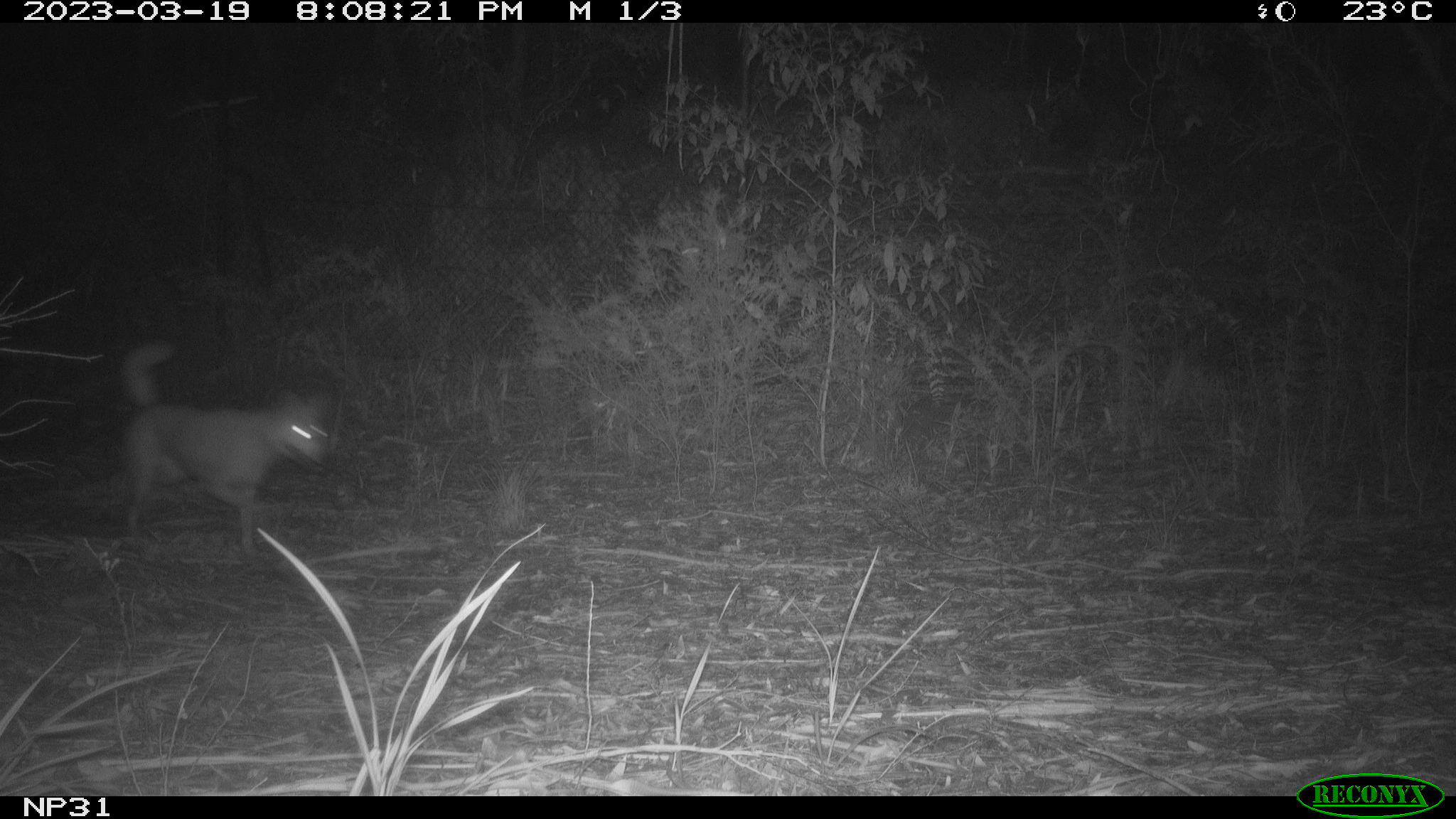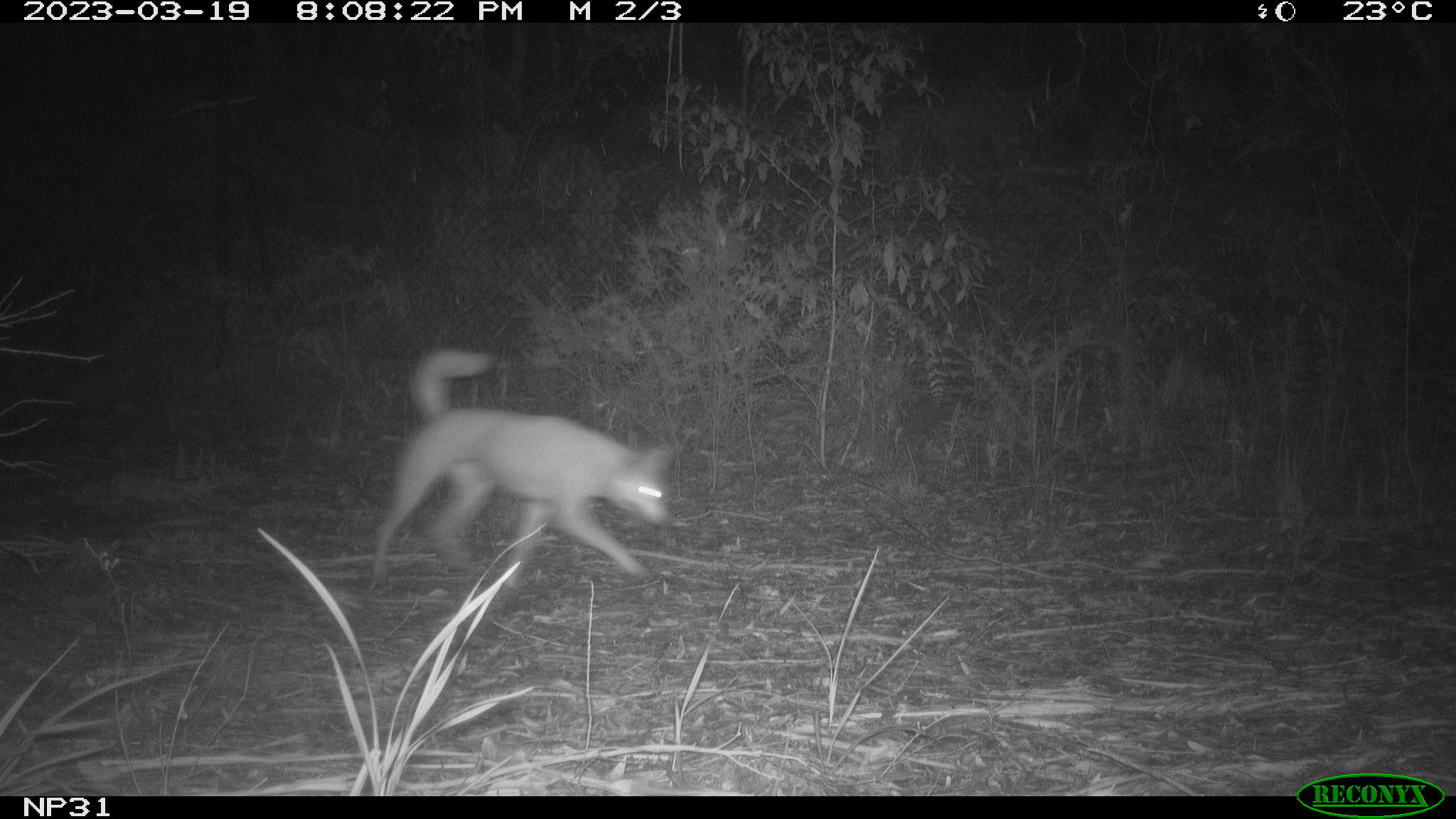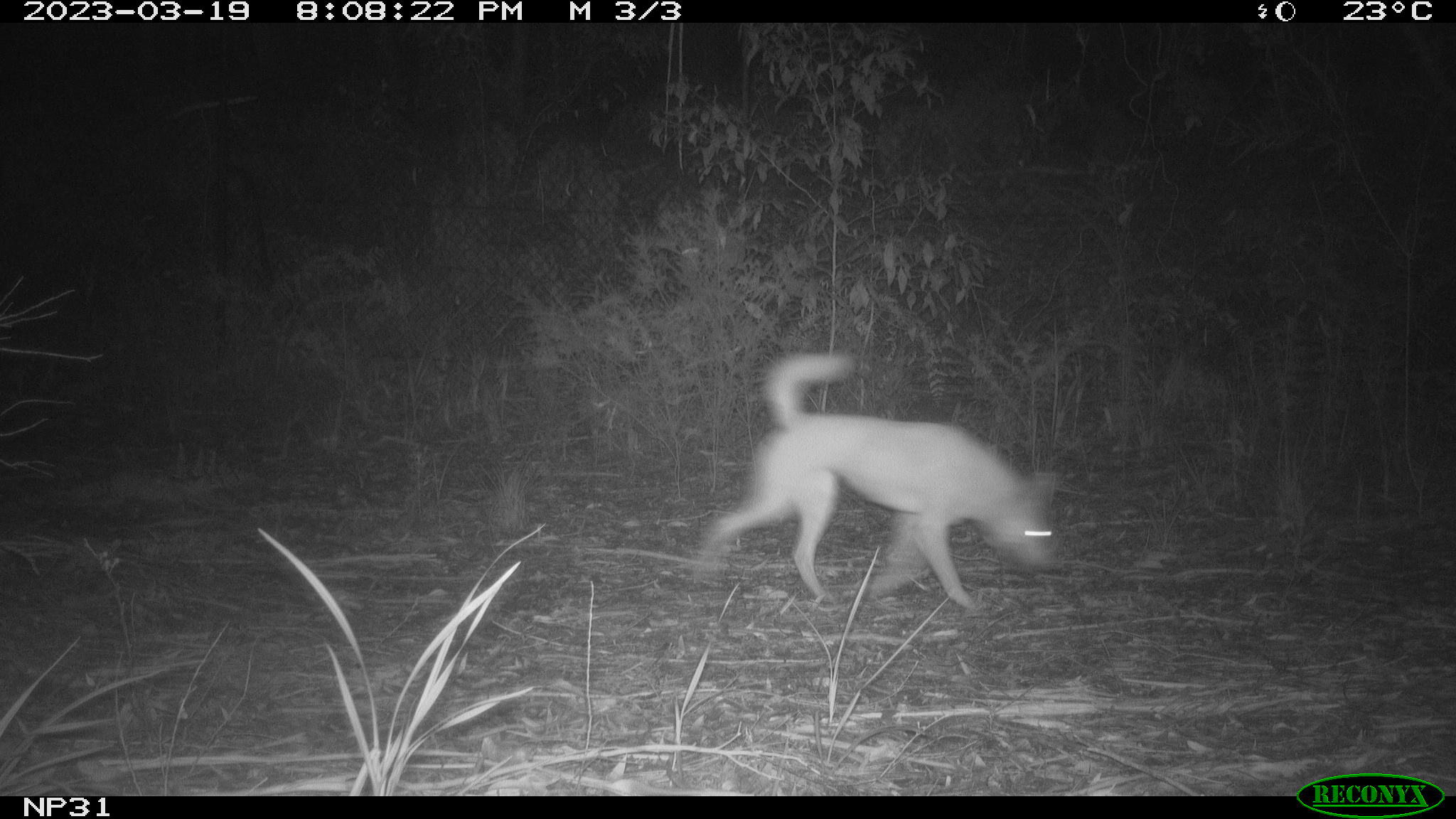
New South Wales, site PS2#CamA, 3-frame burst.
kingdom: Animalia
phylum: Chordata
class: Mammalia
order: Carnivora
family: Canidae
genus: Canis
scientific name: Canis familiaris dingo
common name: dingo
Dingo (Canis familiaris dingo).